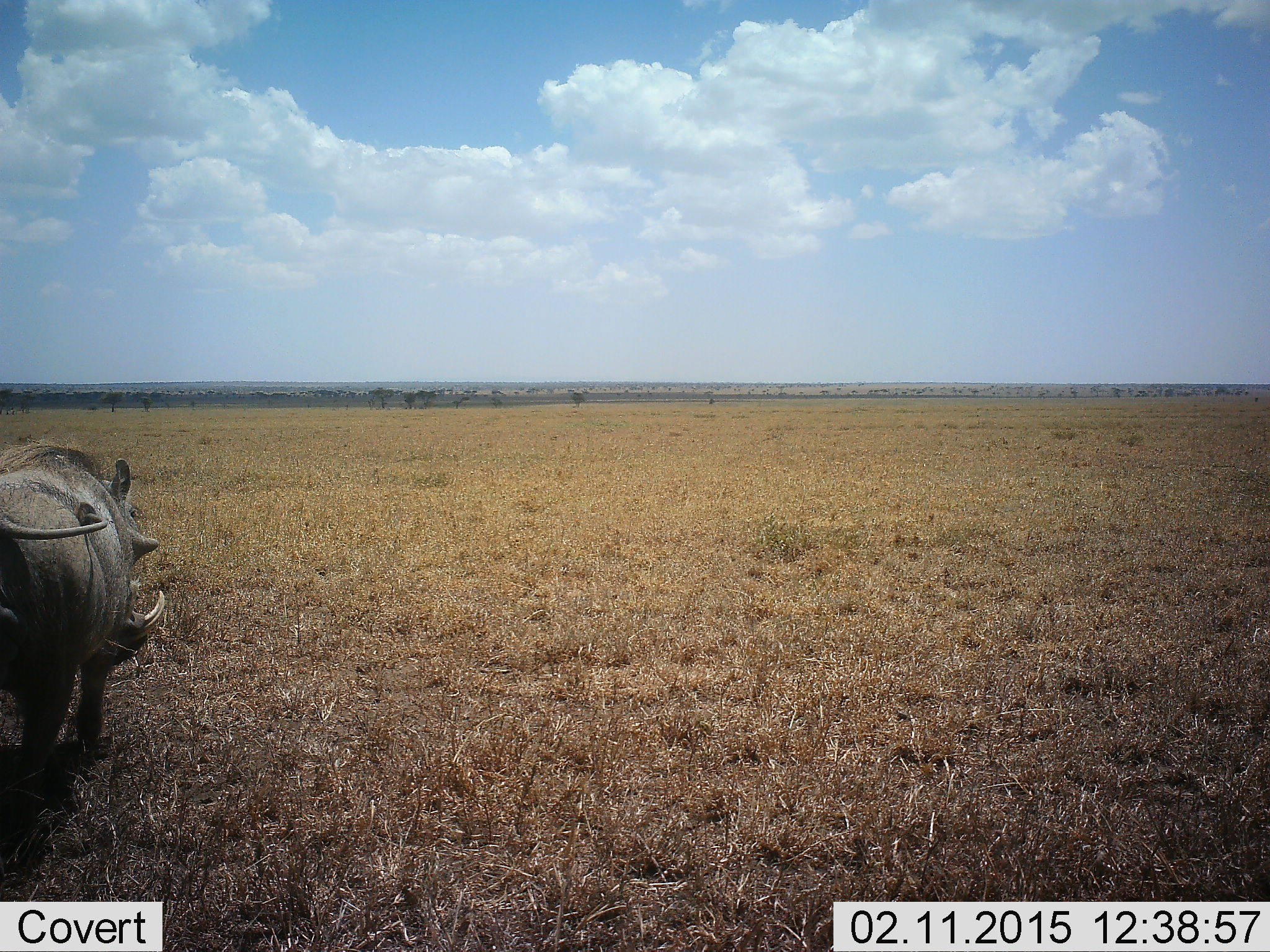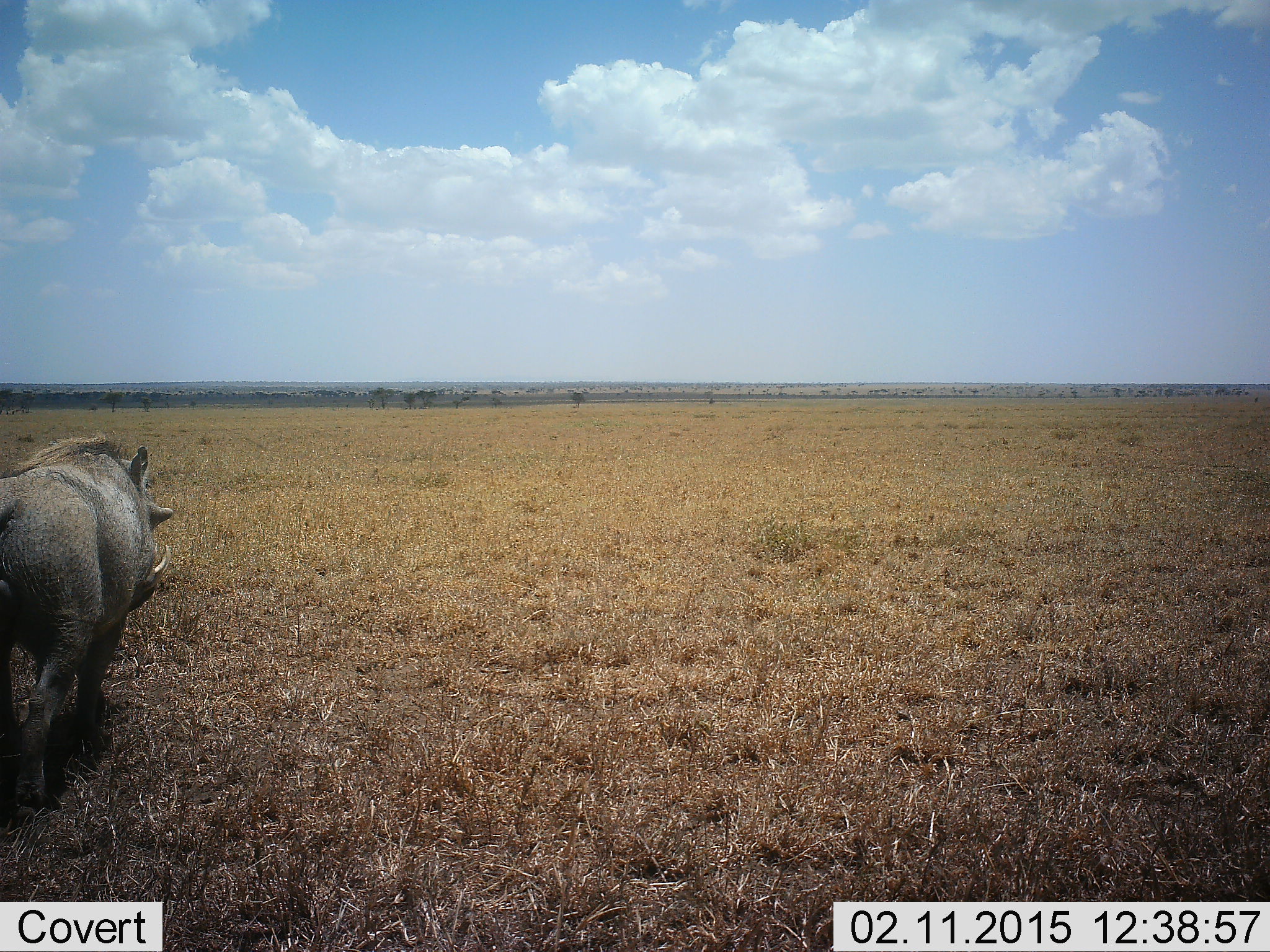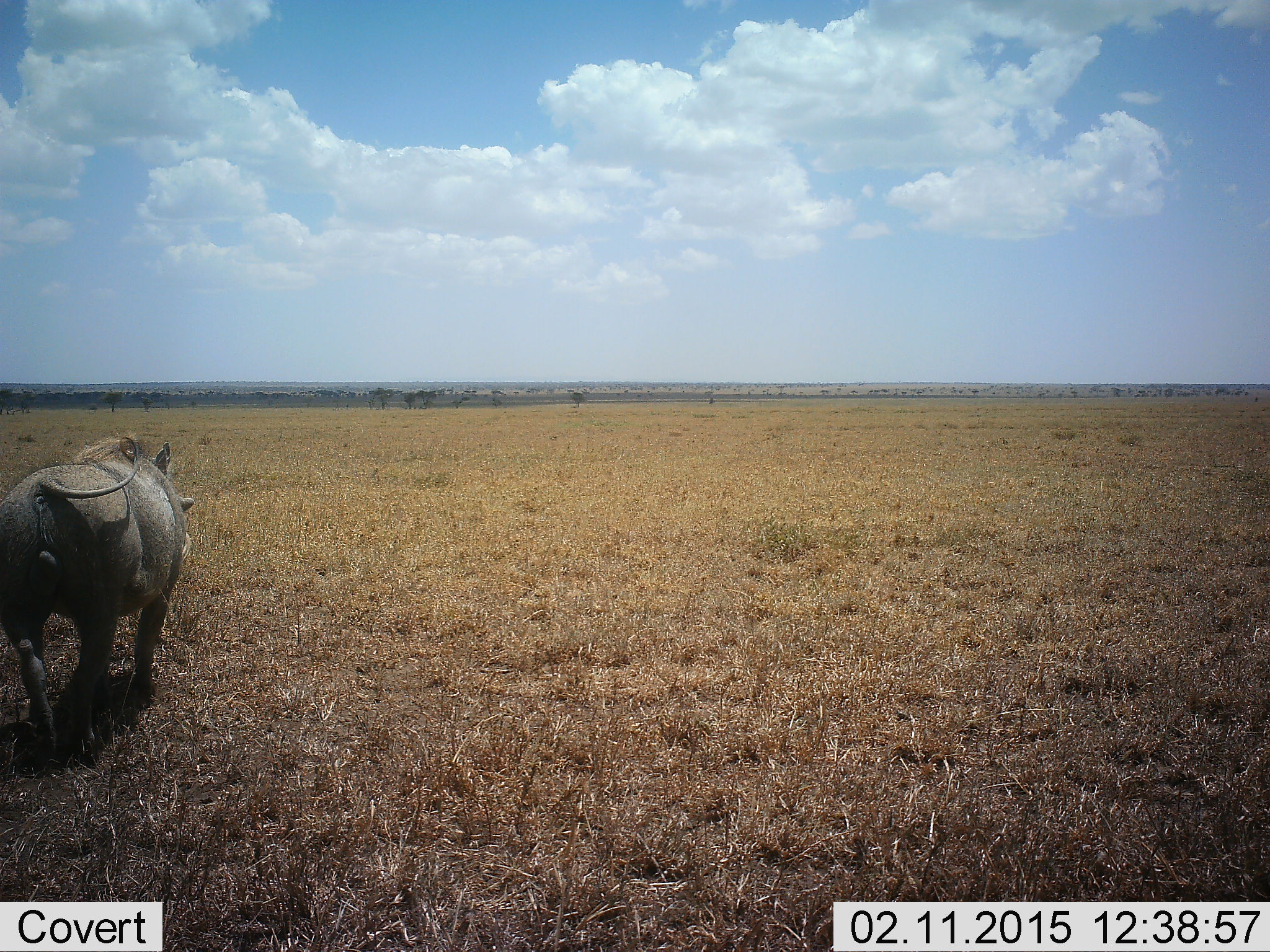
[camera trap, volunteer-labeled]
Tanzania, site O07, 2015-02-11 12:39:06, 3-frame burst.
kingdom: Animalia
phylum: Chordata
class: Mammalia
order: Artiodactyla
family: Suidae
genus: Phacochoerus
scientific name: Phacochoerus africanus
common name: warthog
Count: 1.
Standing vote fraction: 10%.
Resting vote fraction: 0%.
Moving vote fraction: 90%.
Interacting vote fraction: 0%.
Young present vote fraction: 0%.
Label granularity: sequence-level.